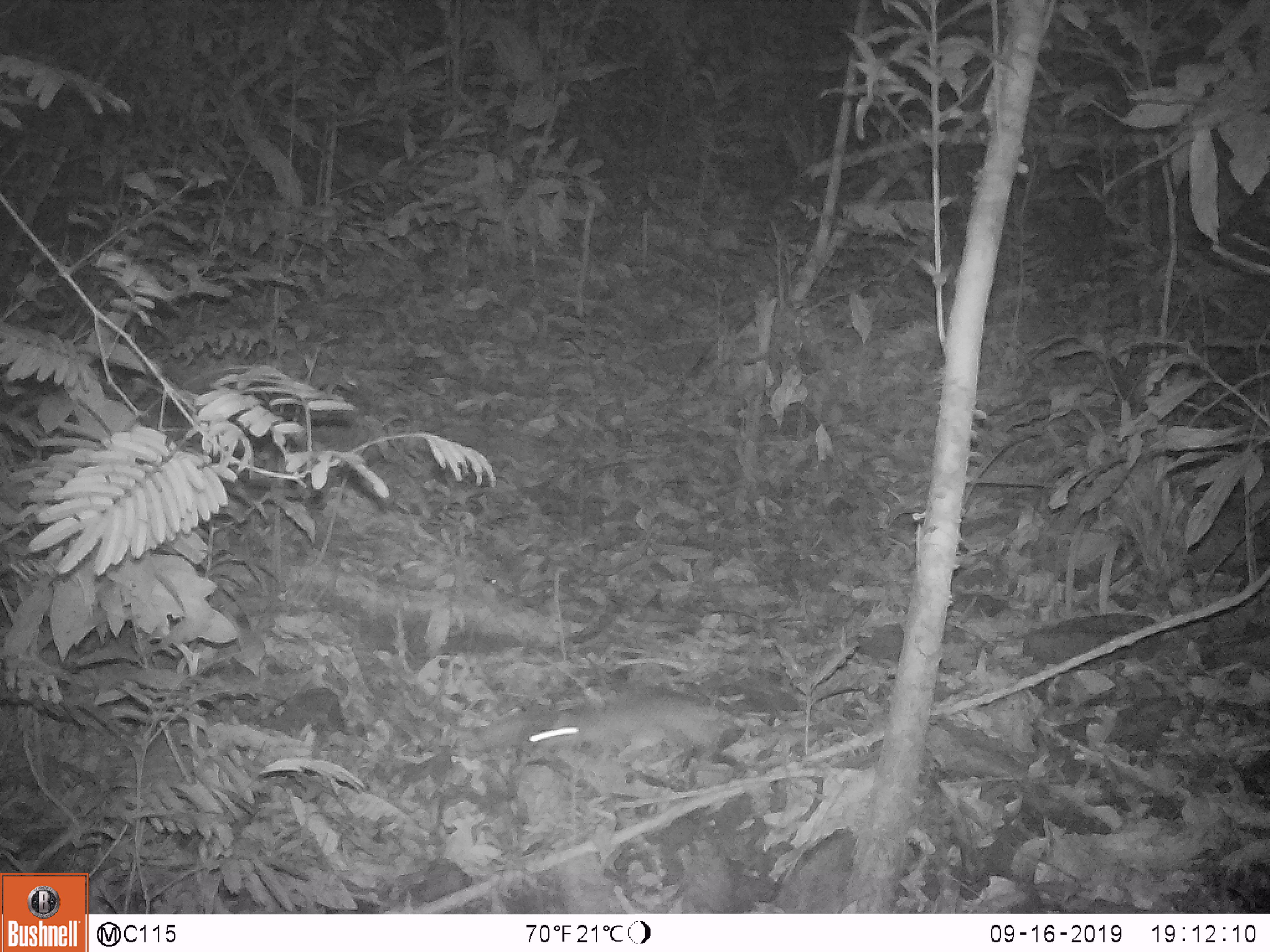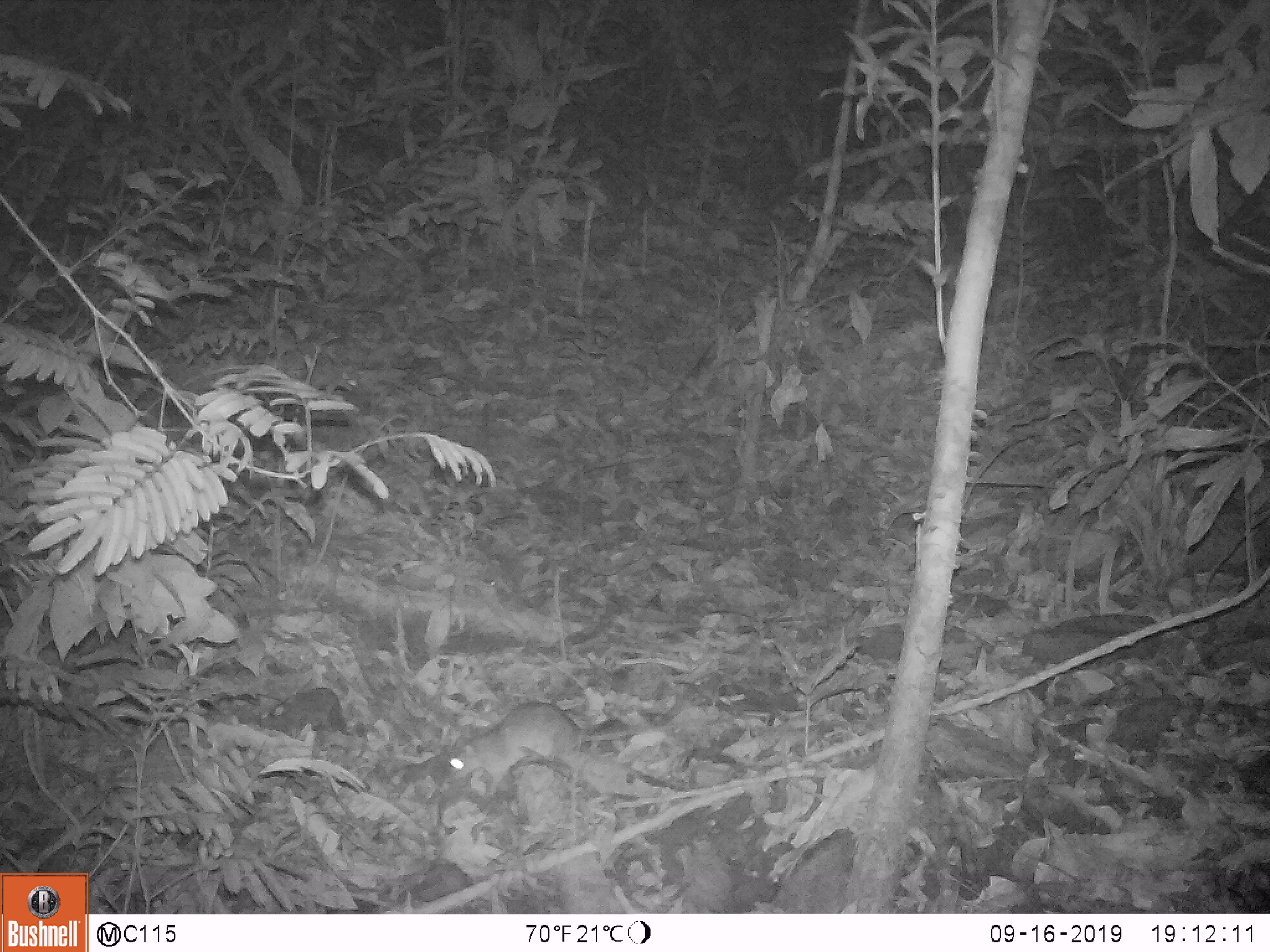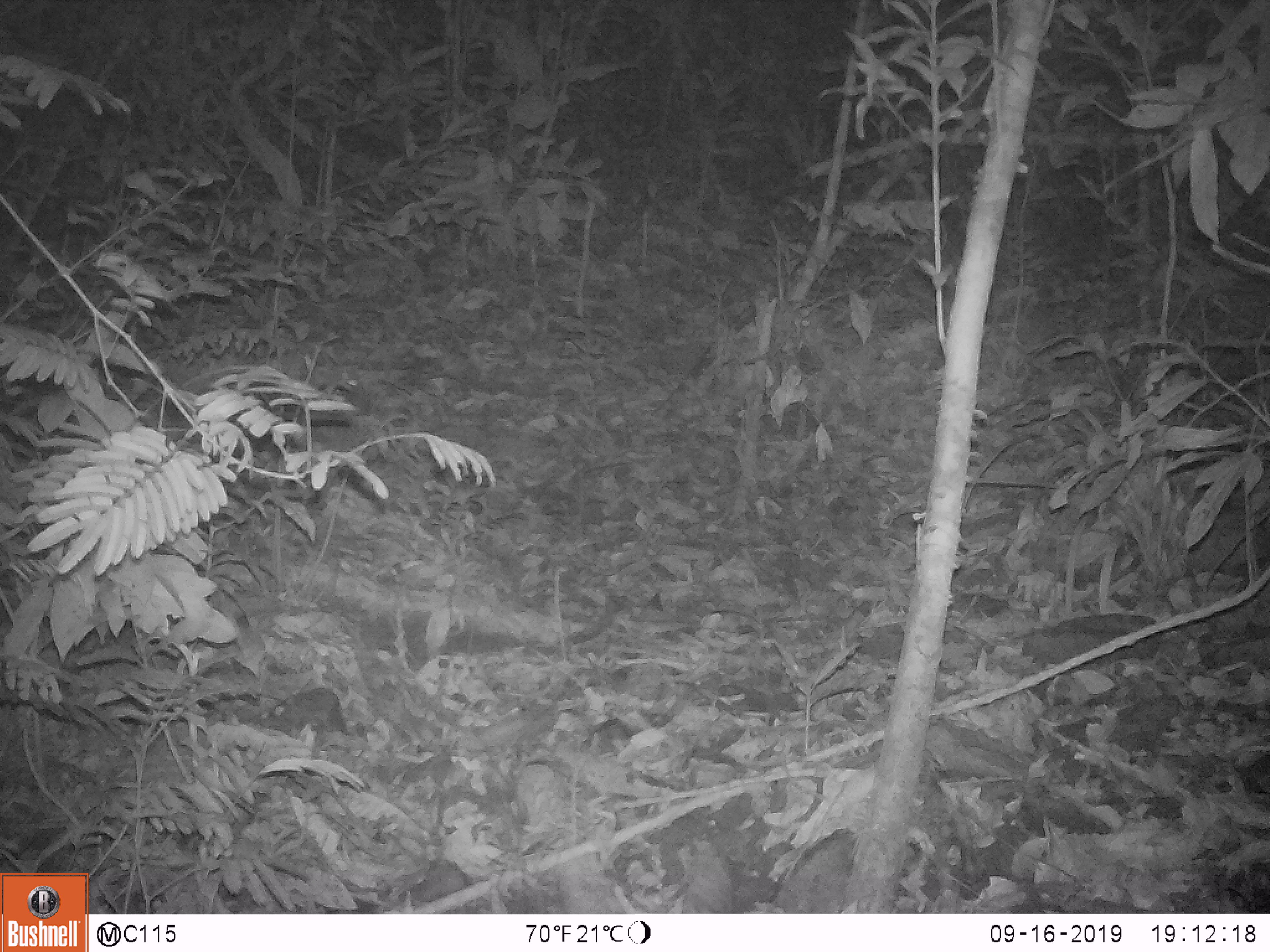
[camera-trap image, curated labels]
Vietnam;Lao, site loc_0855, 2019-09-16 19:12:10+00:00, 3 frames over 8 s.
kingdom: Animalia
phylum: Chordata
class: Mammalia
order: Rodentia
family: Muridae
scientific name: Muridae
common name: old-world mice and rats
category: unidentified murid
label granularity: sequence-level